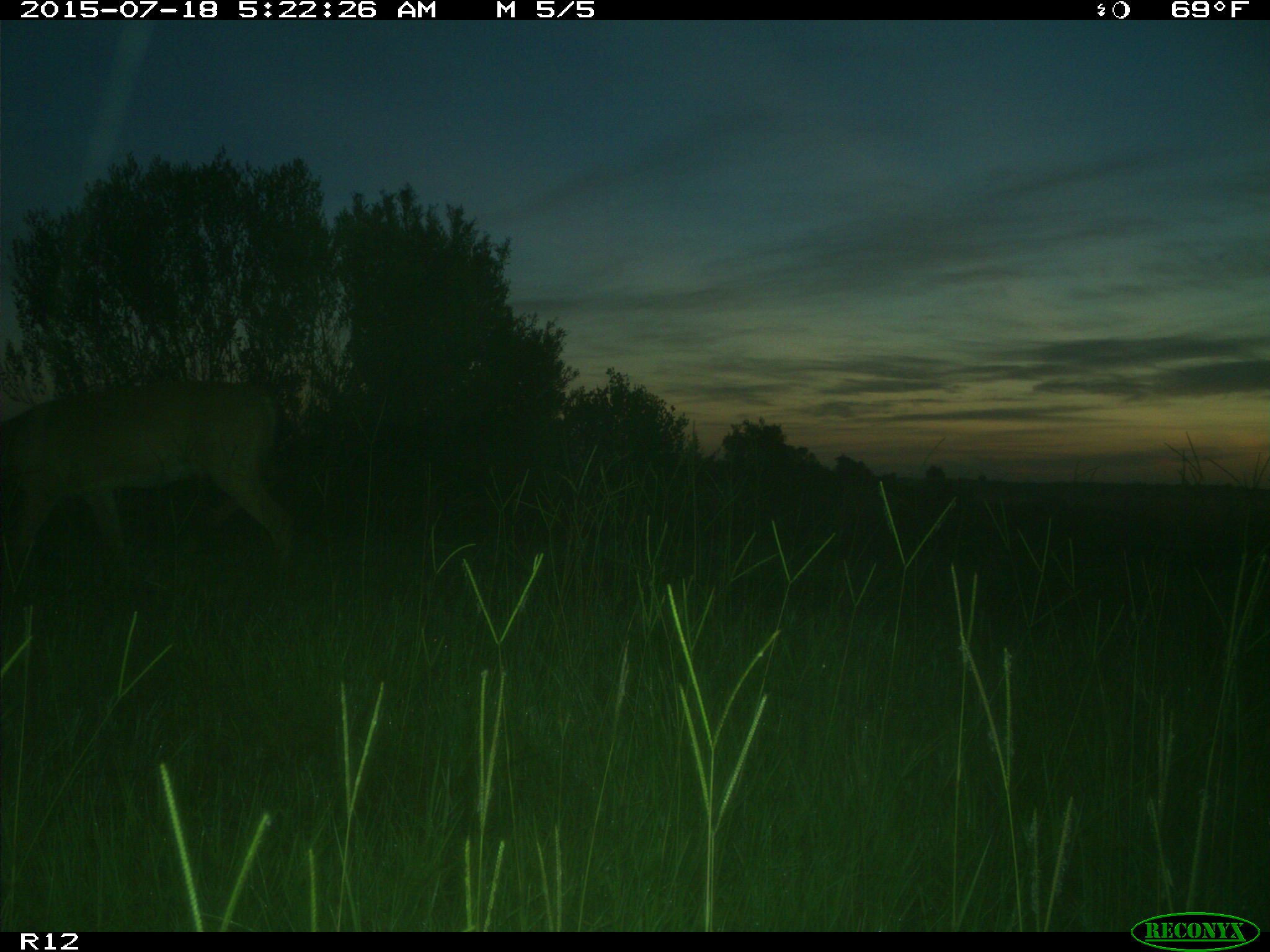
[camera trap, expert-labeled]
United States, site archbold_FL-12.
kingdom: Animalia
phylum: Chordata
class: Mammalia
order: Artiodactyla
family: Cervidae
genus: Odocoileus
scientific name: Odocoileus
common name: deer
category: unidentified deer